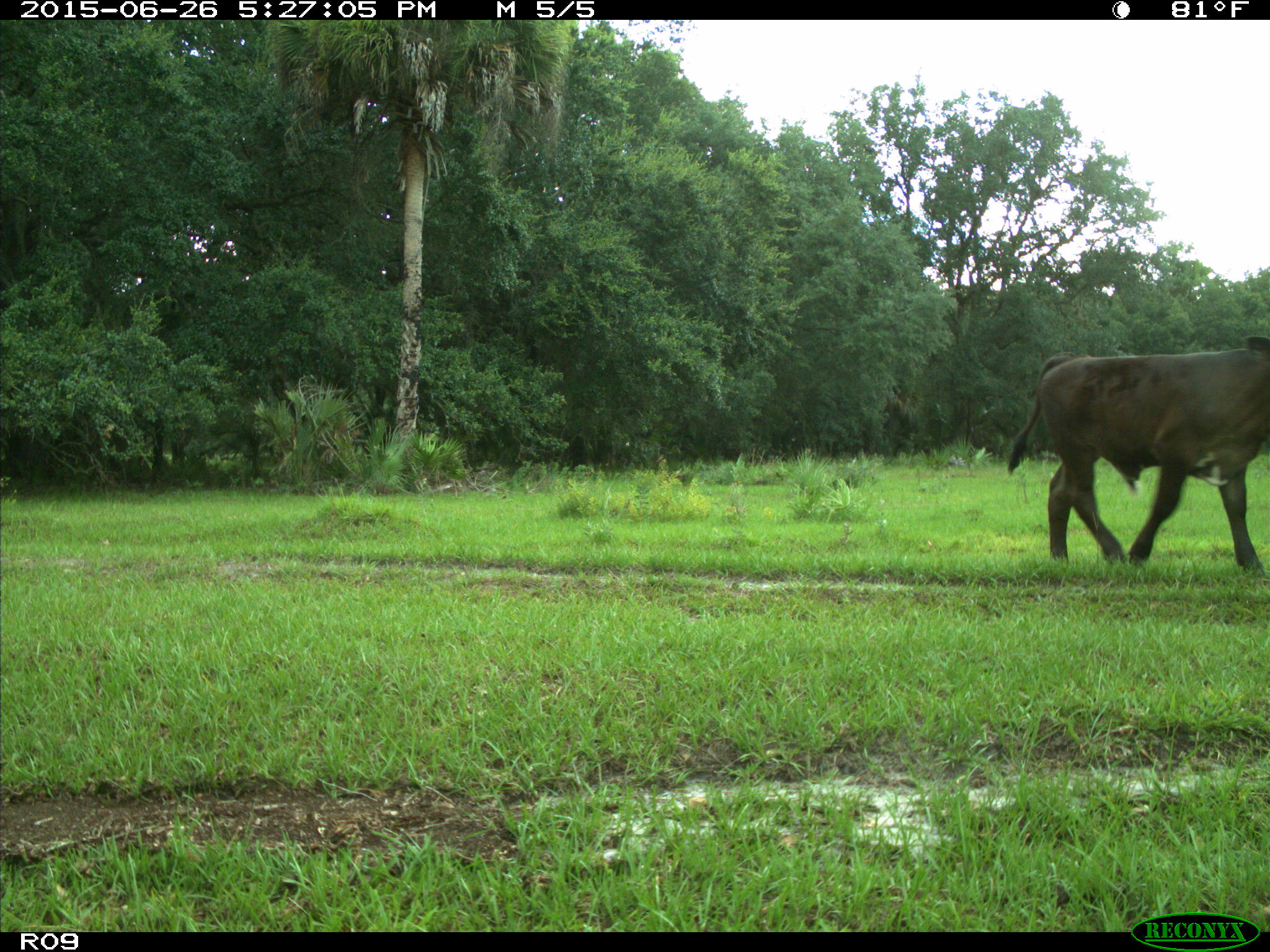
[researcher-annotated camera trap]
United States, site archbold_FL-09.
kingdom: Animalia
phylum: Chordata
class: Mammalia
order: Artiodactyla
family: Bovidae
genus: Bos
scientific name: Bos taurus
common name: domestic cow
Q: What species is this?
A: Bos taurus (domestic cow).